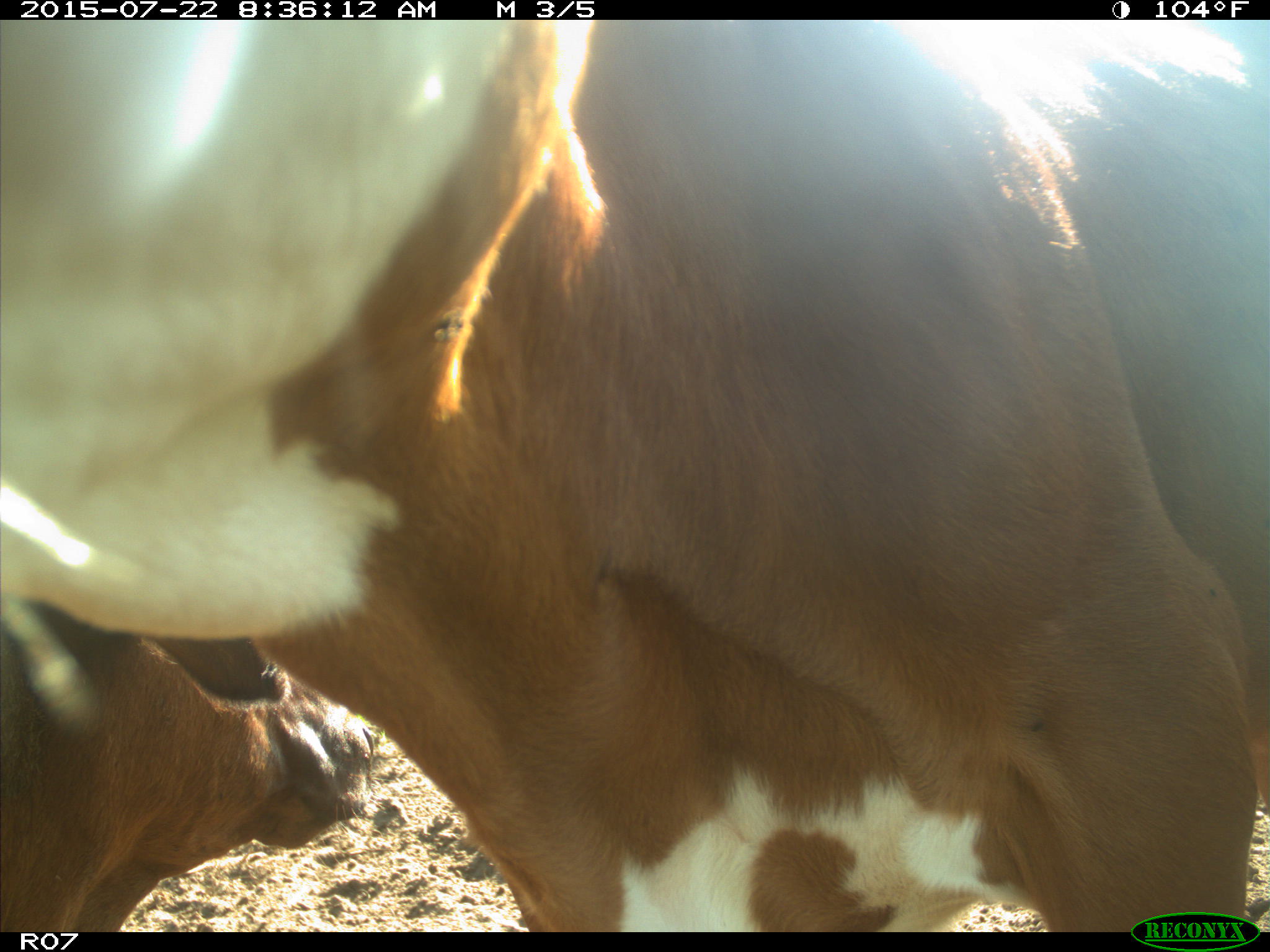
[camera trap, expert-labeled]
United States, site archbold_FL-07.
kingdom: Animalia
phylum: Chordata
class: Mammalia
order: Artiodactyla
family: Bovidae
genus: Bos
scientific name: Bos taurus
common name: domestic cow